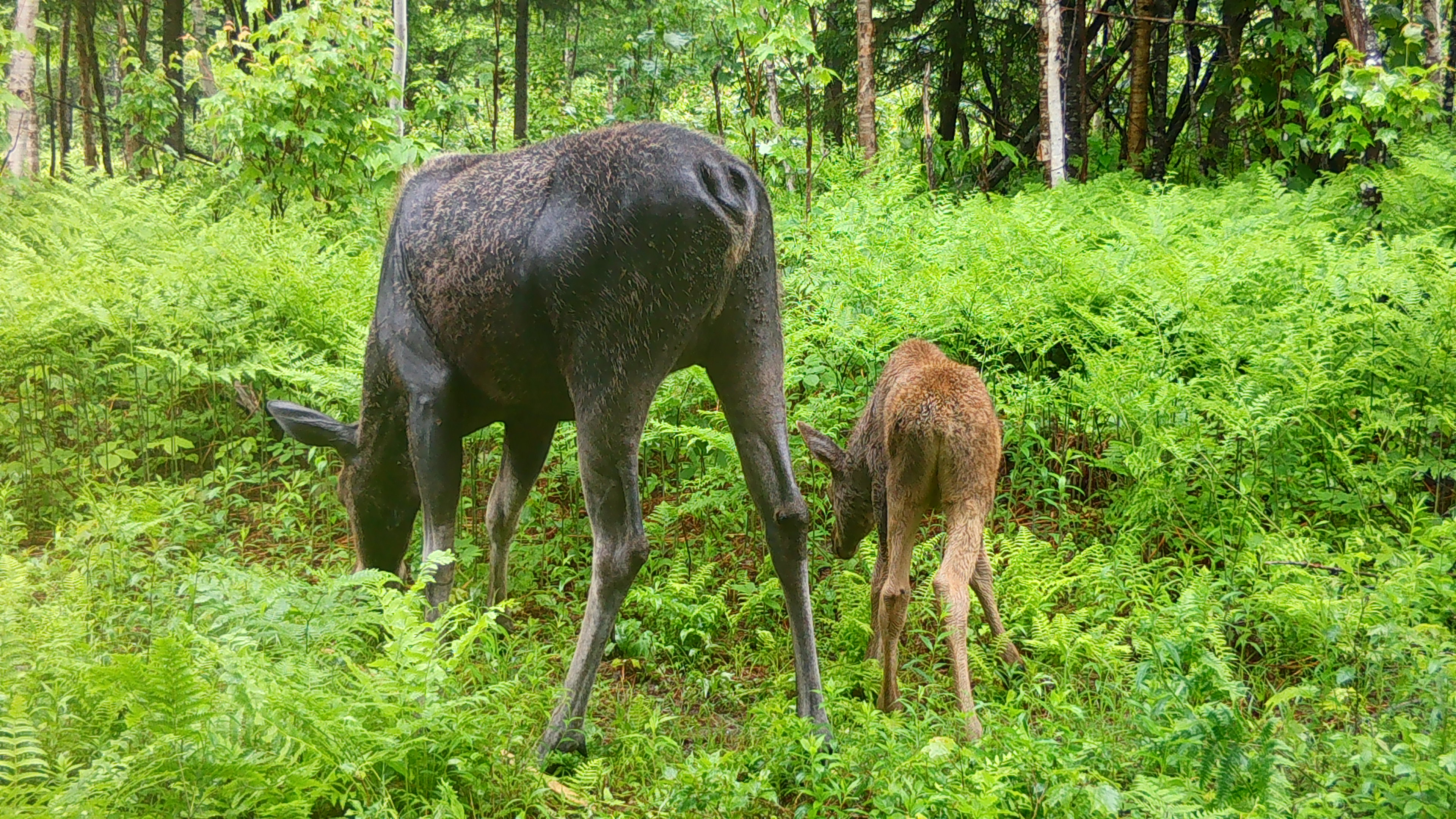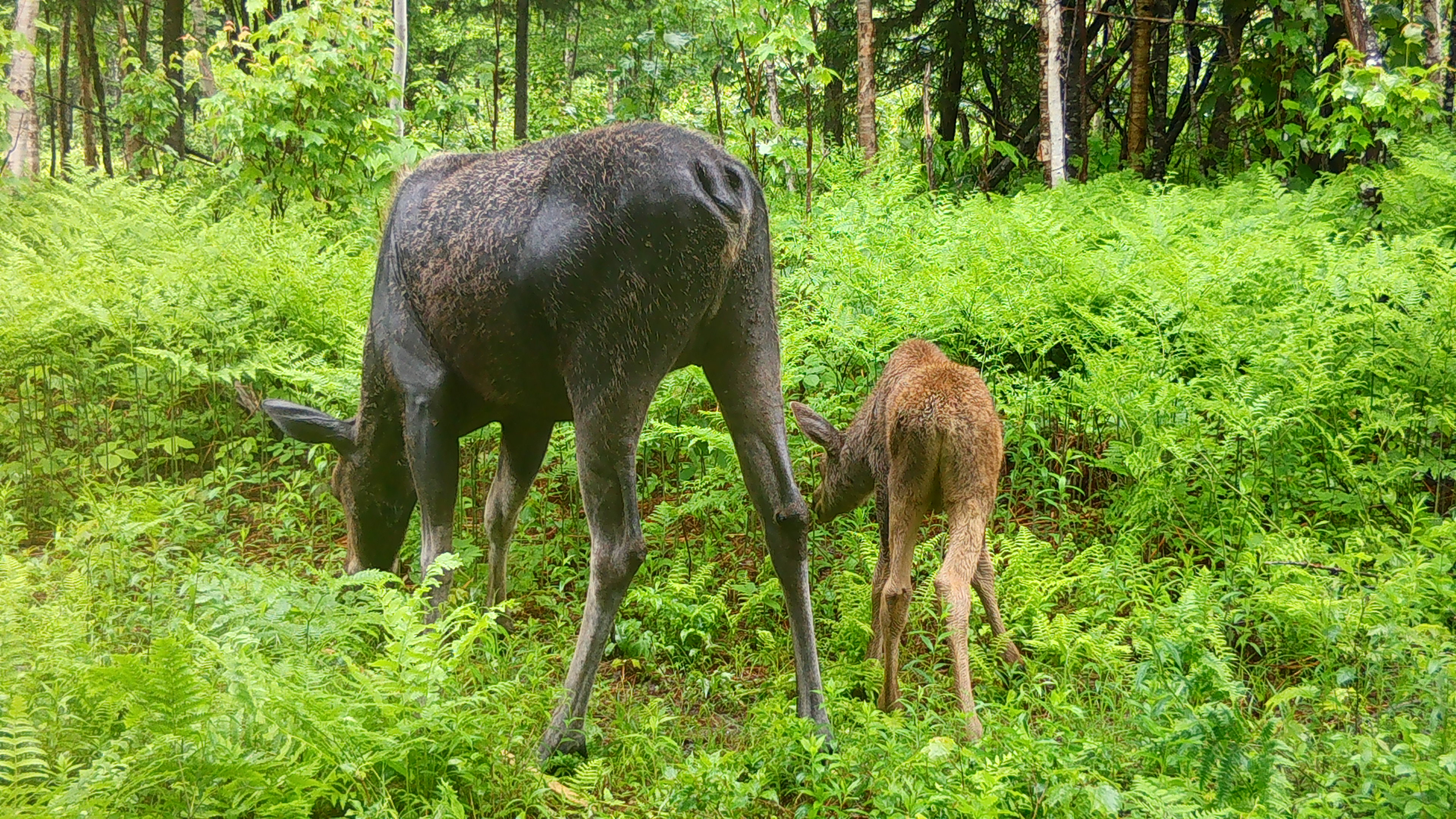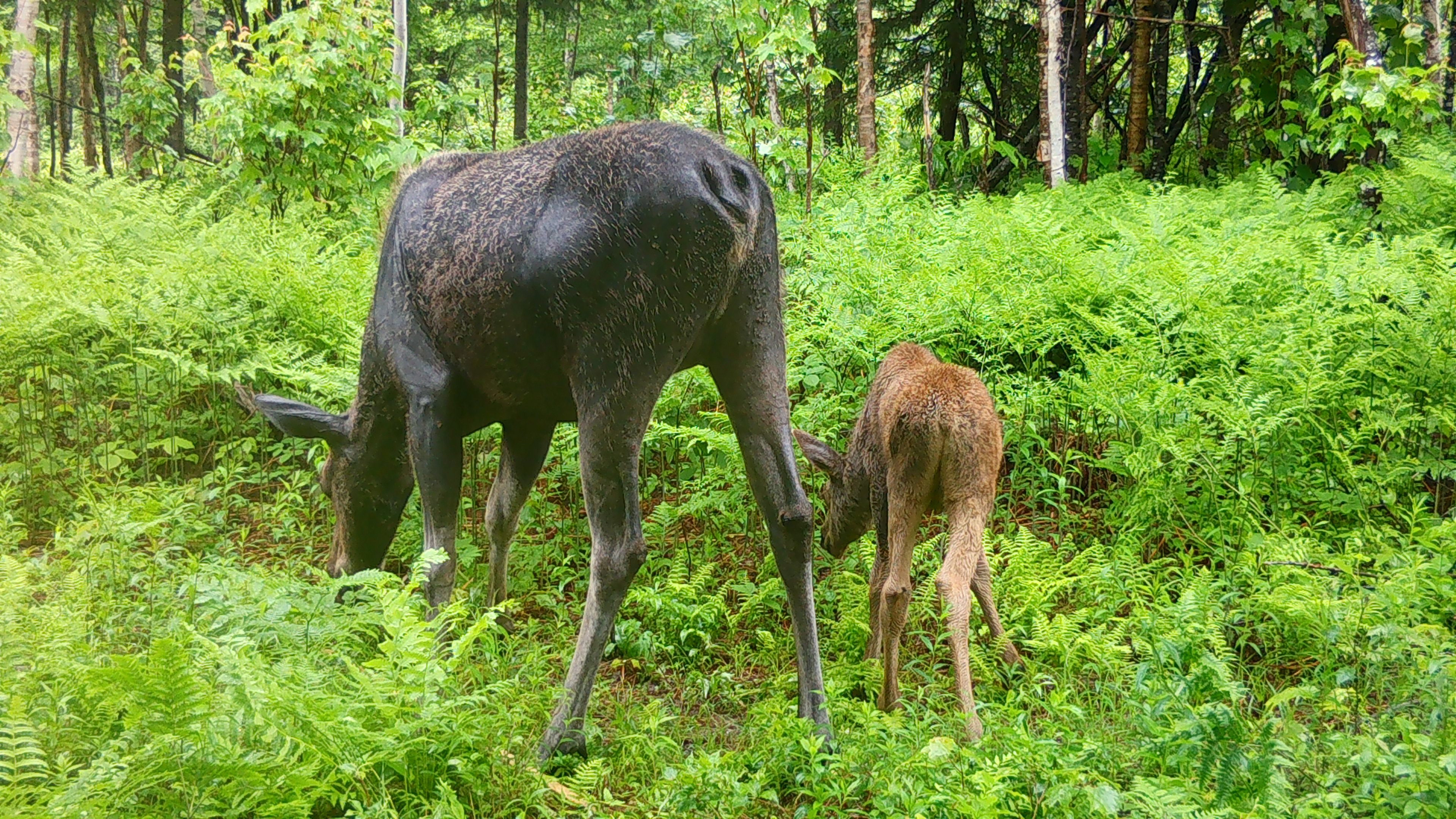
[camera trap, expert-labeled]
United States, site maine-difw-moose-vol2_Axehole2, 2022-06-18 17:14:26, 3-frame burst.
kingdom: Animalia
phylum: Chordata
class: Mammalia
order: Artiodactyla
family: Cervidae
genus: Alces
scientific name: Alces alces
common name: moose